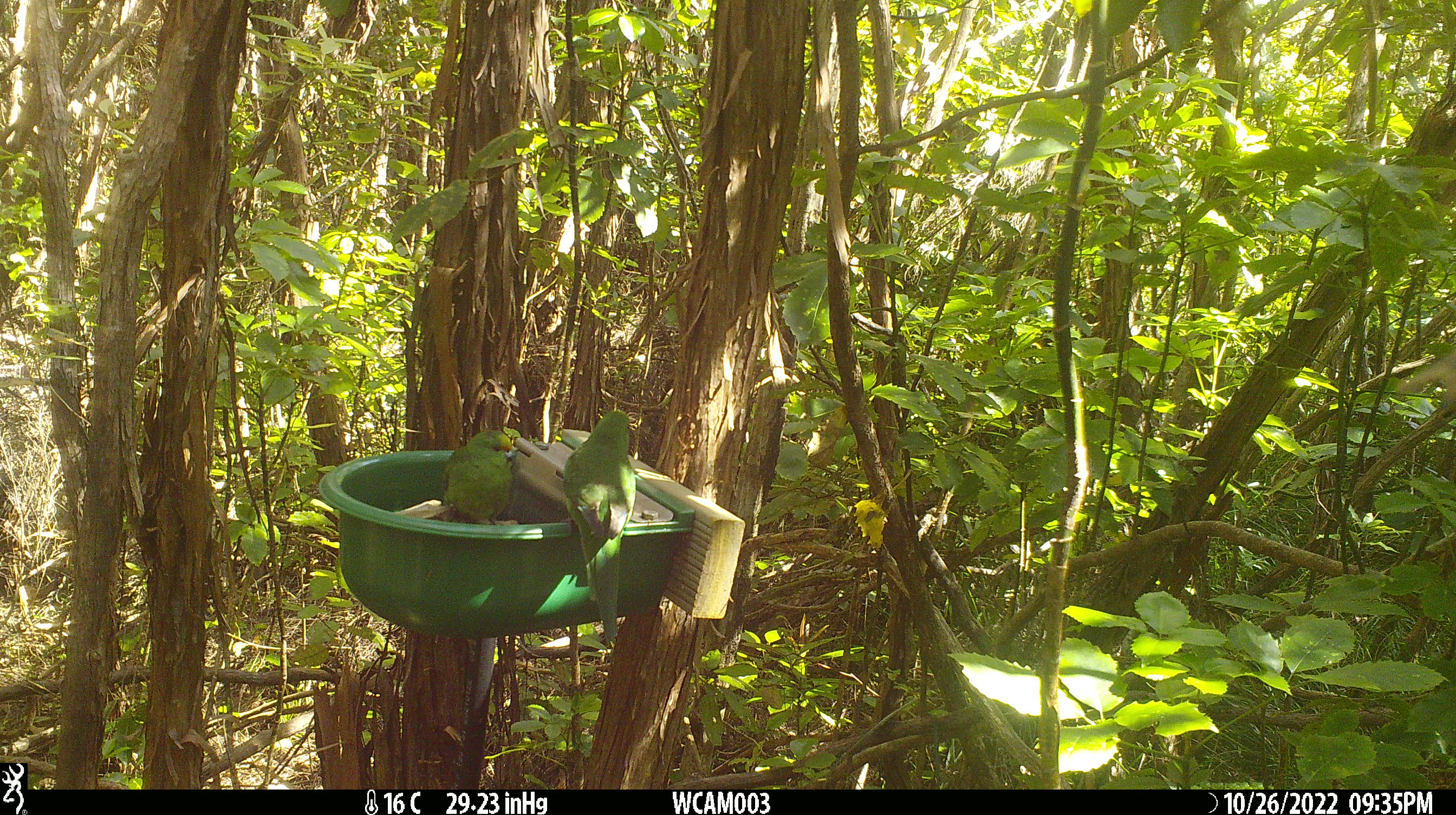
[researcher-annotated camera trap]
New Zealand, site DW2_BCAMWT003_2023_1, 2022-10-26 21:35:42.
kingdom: Animalia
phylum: Chordata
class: Aves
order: Psittaciformes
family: Psittaculidae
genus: Cyanoramphus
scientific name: Cyanoramphus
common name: parakeet